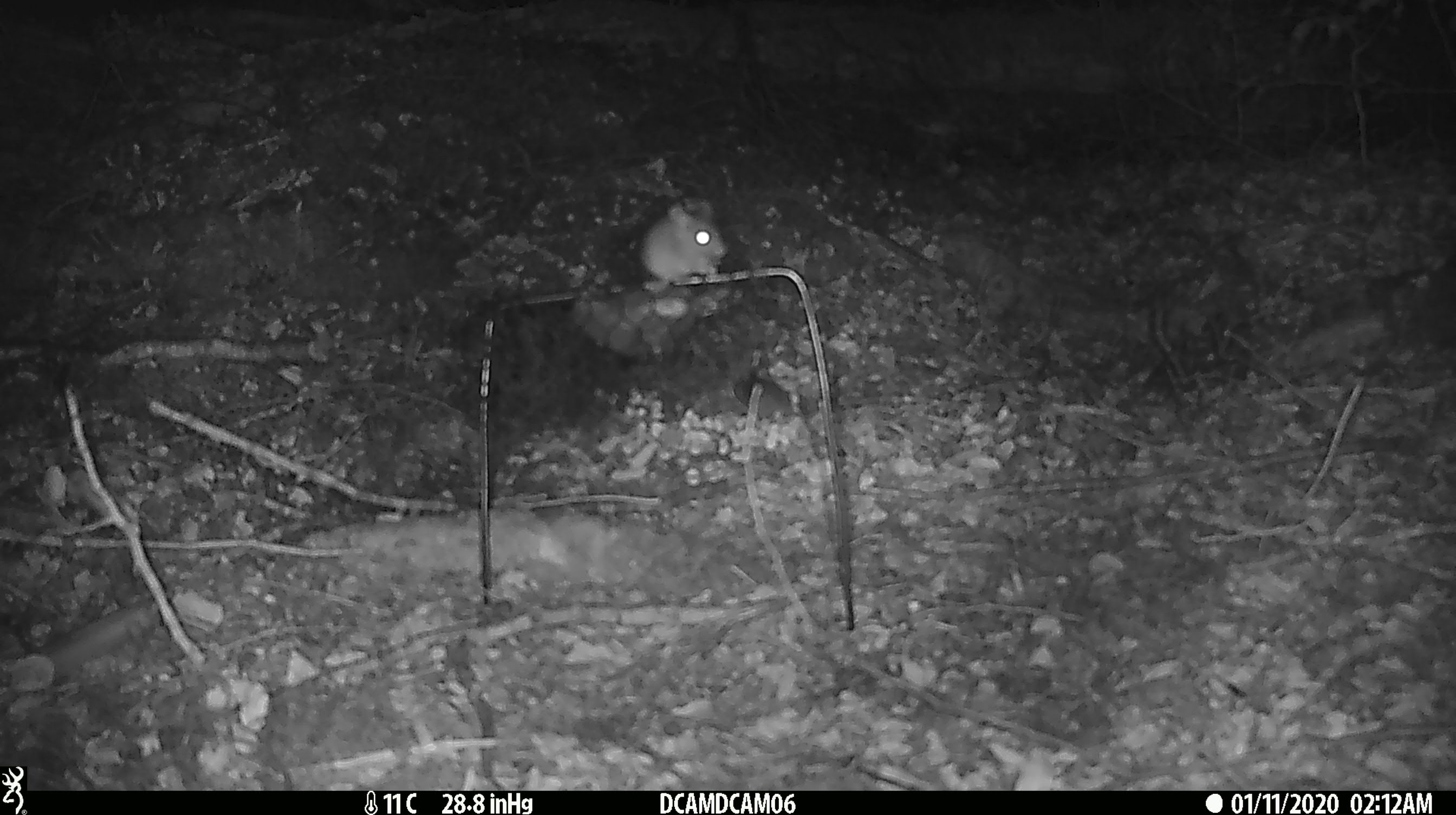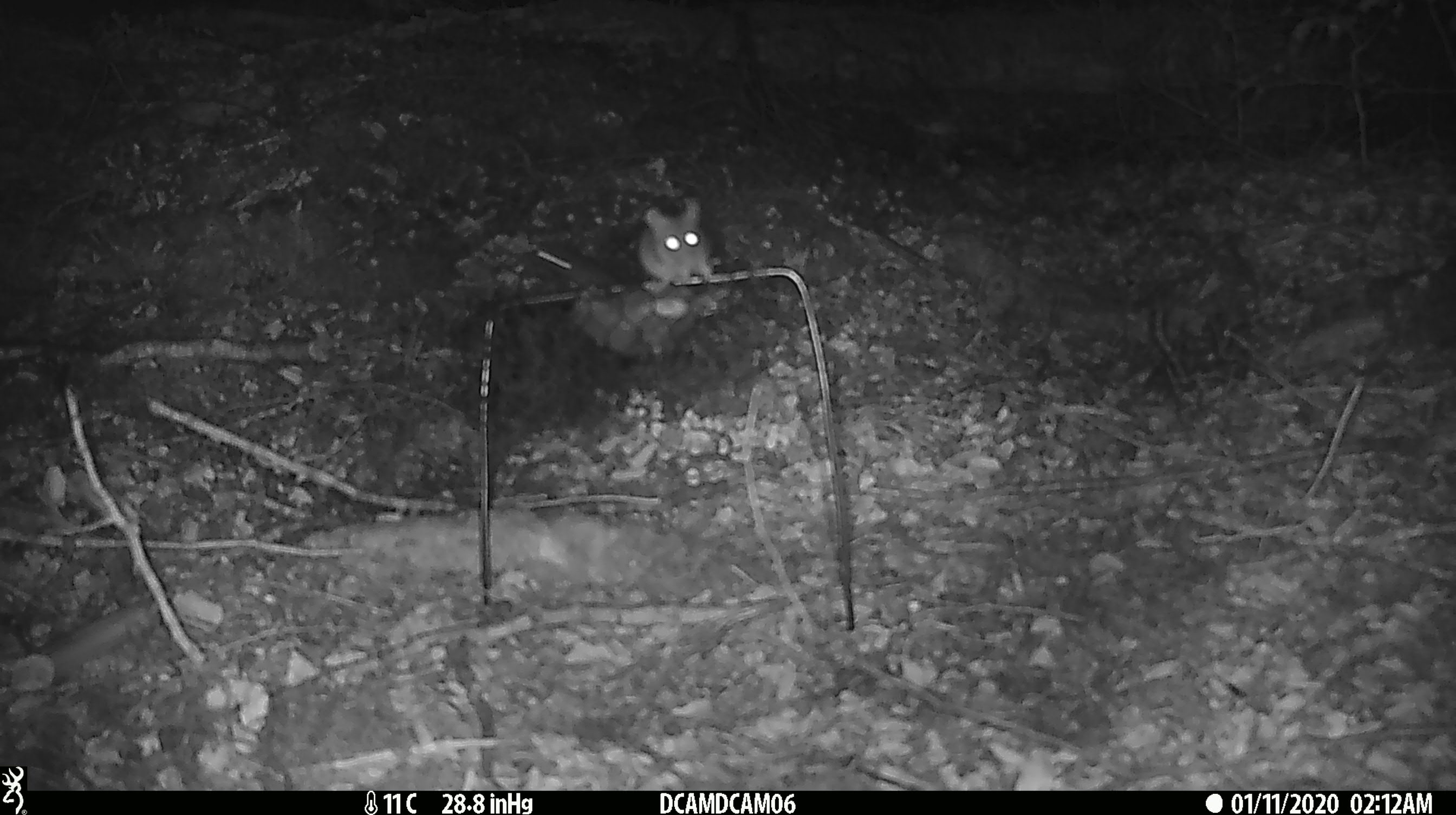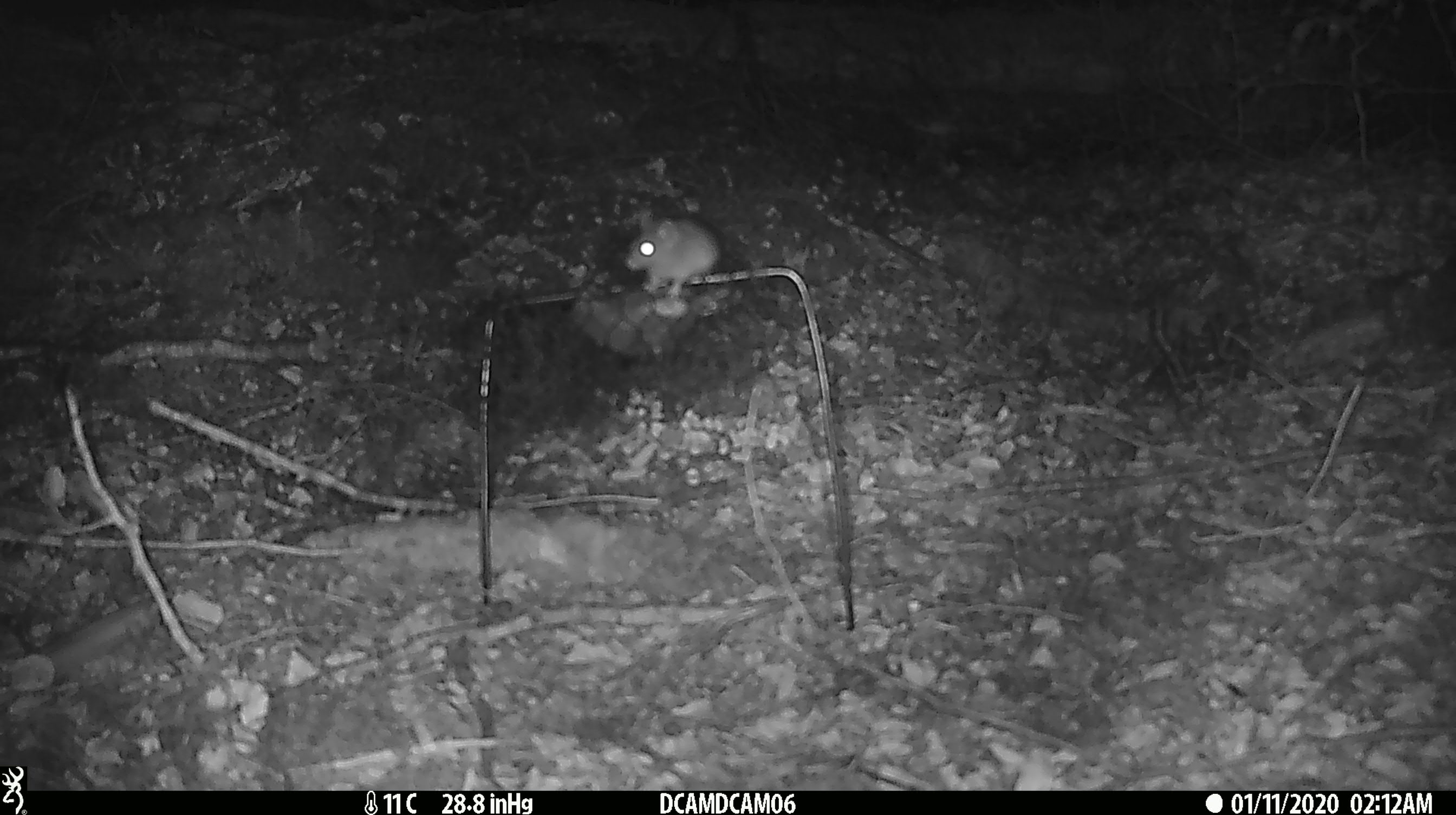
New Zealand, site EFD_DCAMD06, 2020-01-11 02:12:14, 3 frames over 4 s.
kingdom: Animalia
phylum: Chordata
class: Mammalia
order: Rodentia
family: Muridae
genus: Mus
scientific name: Mus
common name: mouse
Mouse (Mus).